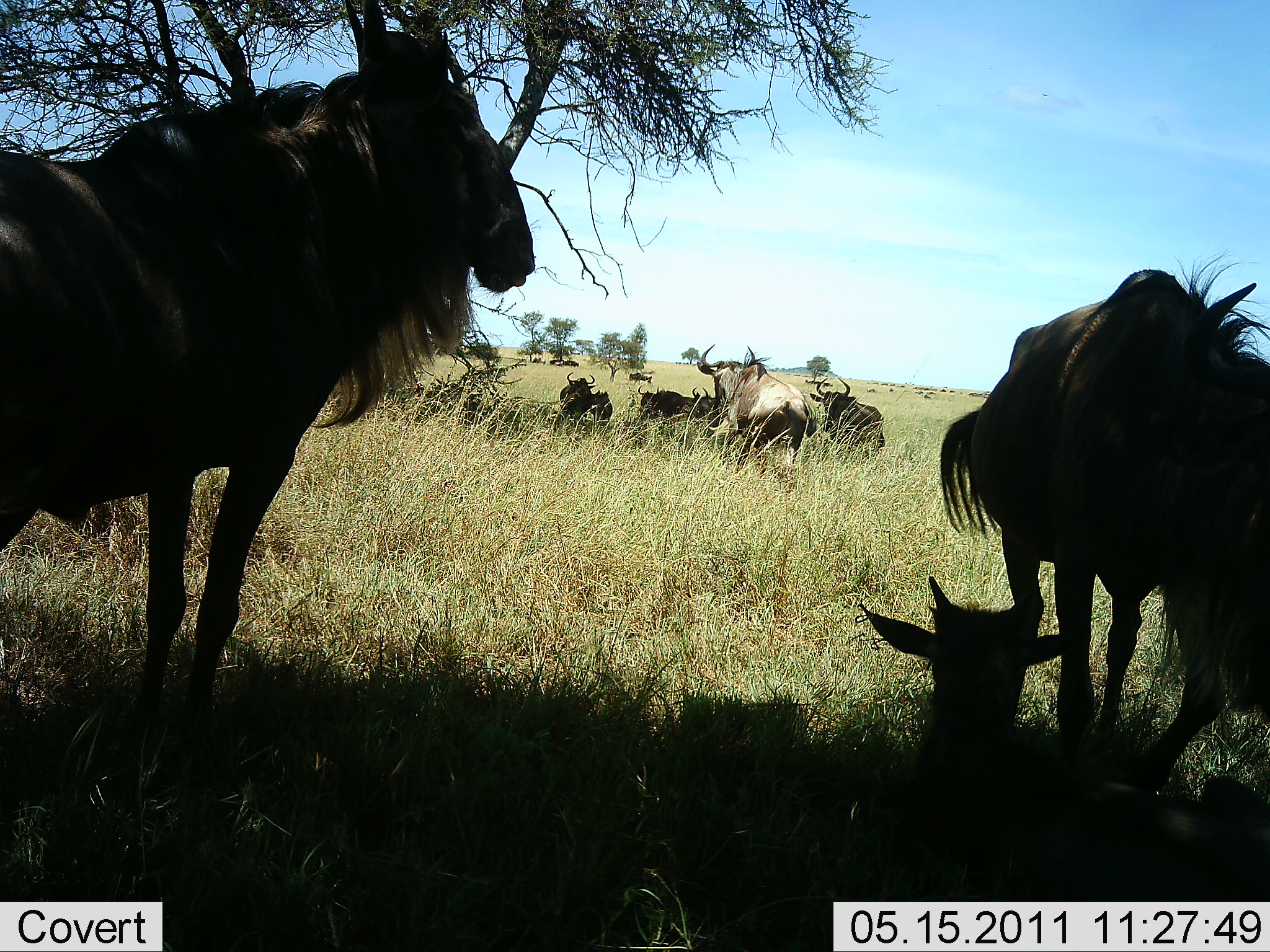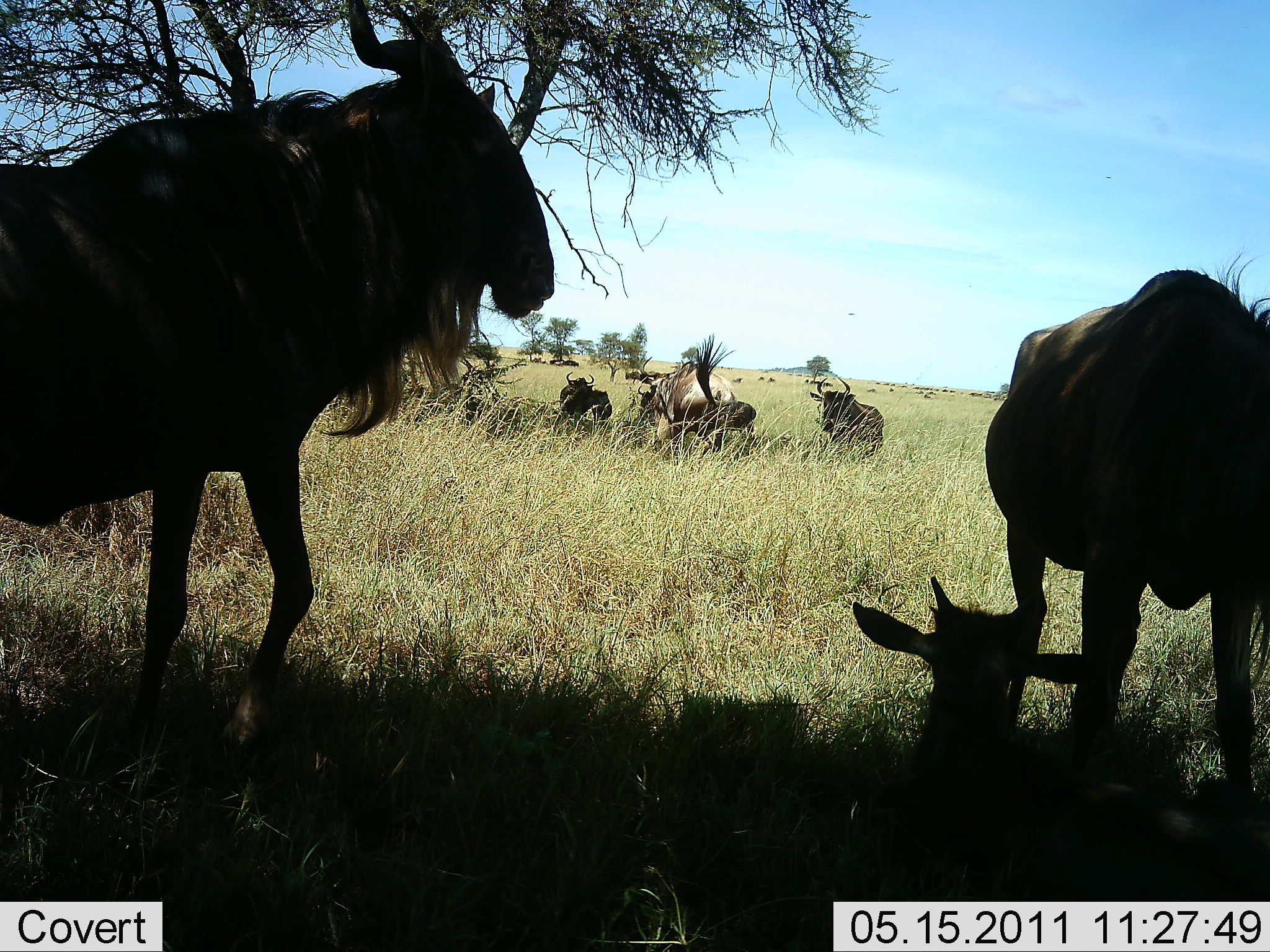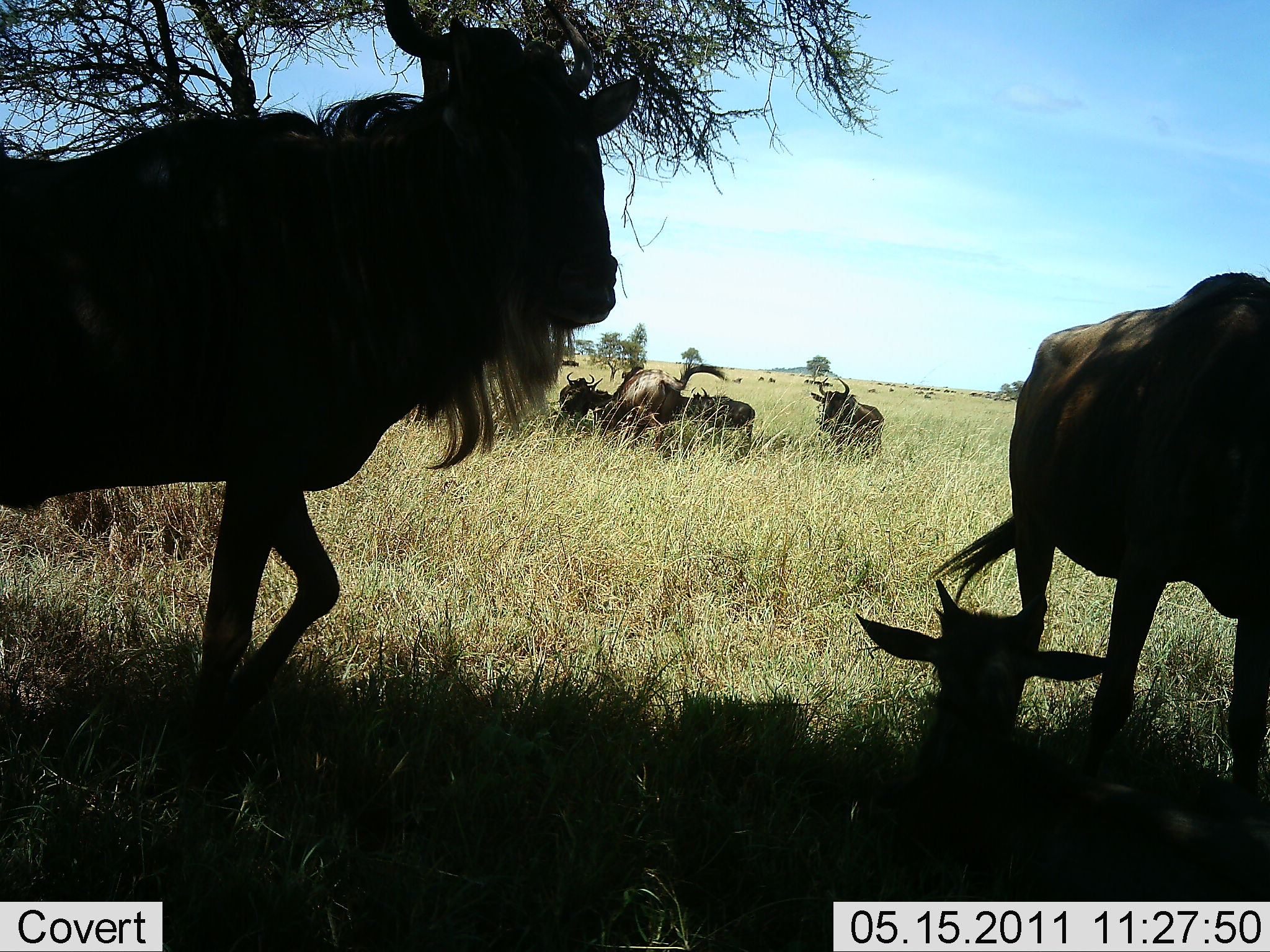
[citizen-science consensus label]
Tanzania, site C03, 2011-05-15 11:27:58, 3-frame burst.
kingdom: Animalia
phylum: Chordata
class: Mammalia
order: Artiodactyla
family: Bovidae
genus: Connochaetes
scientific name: Connochaetes taurinus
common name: blue wildebeest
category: wildebeest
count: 7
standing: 73%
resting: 100%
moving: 36%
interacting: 27%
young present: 73%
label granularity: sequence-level